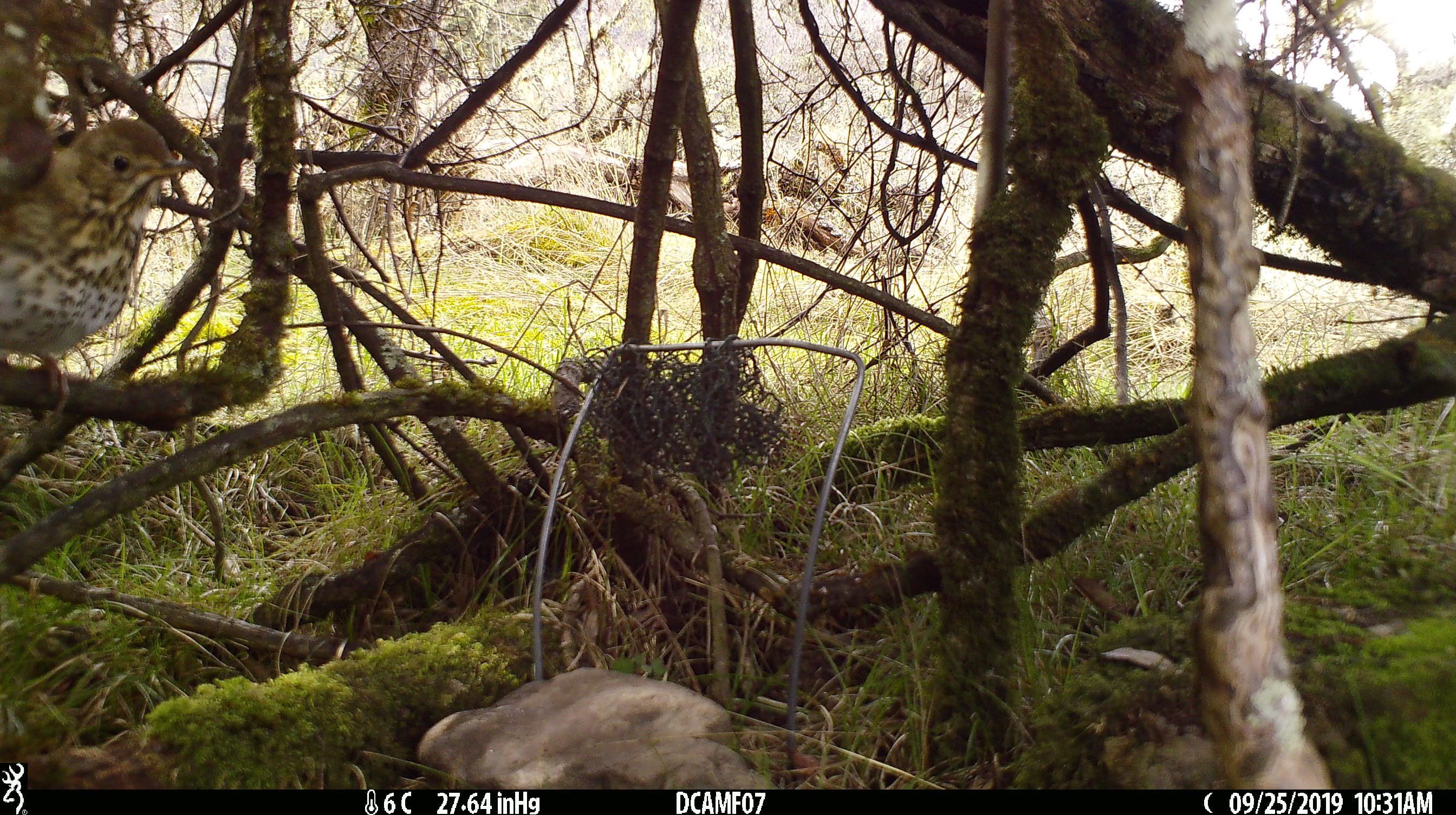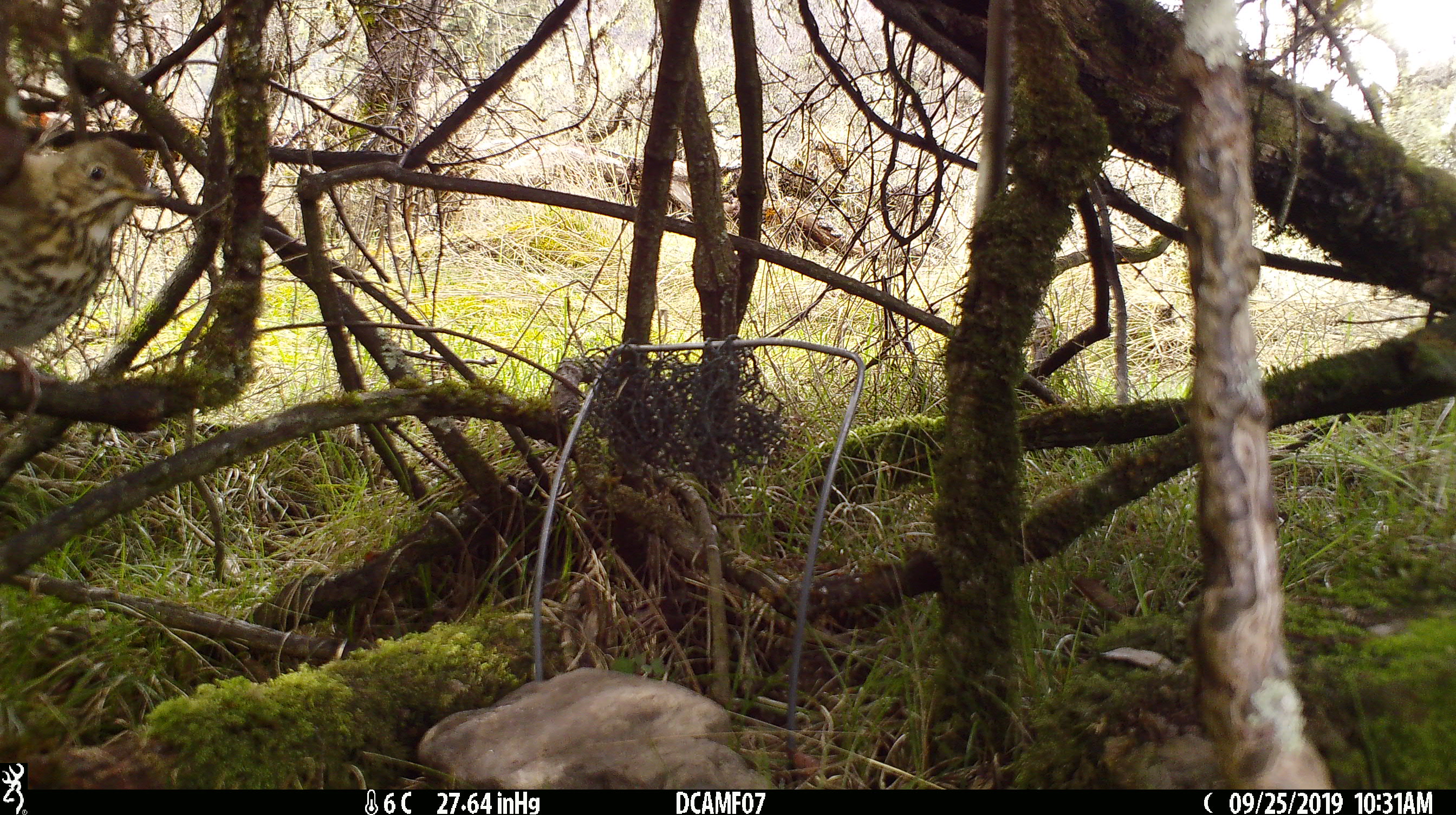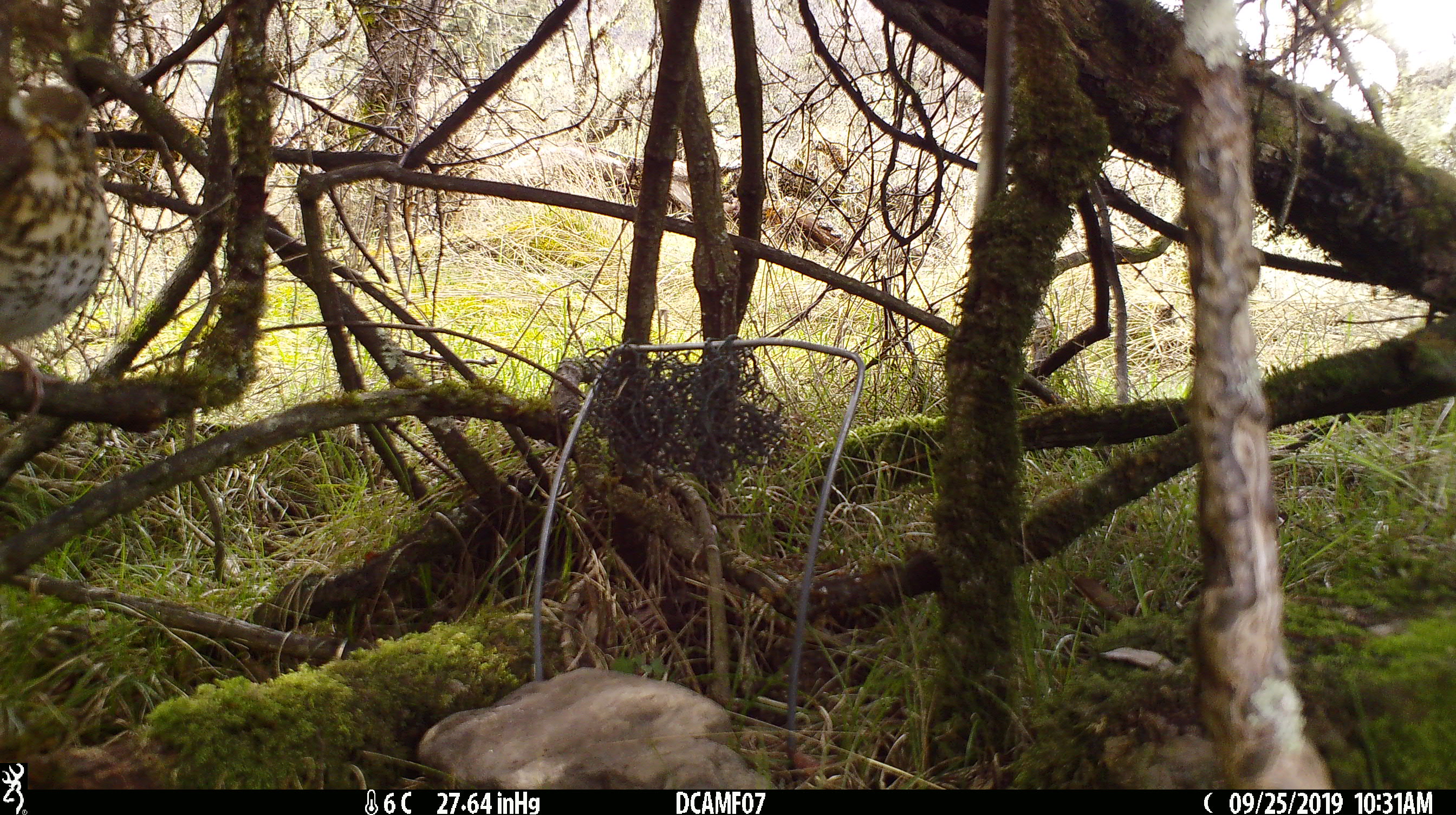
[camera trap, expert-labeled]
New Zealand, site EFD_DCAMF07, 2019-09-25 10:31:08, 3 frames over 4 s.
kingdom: Animalia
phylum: Chordata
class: Aves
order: Passeriformes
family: Turdidae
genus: Turdus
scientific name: Turdus philomelos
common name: song thrush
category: thrush